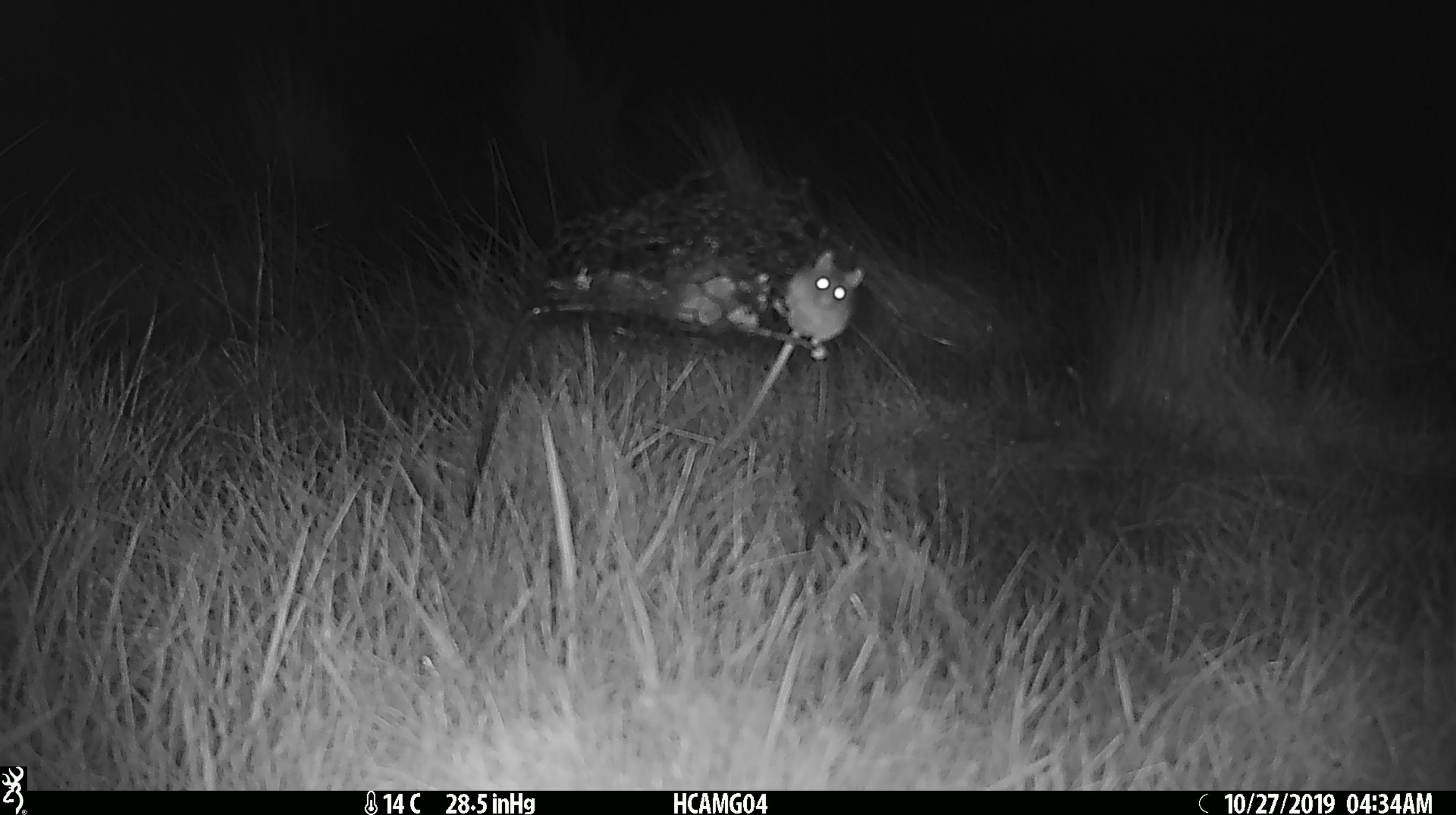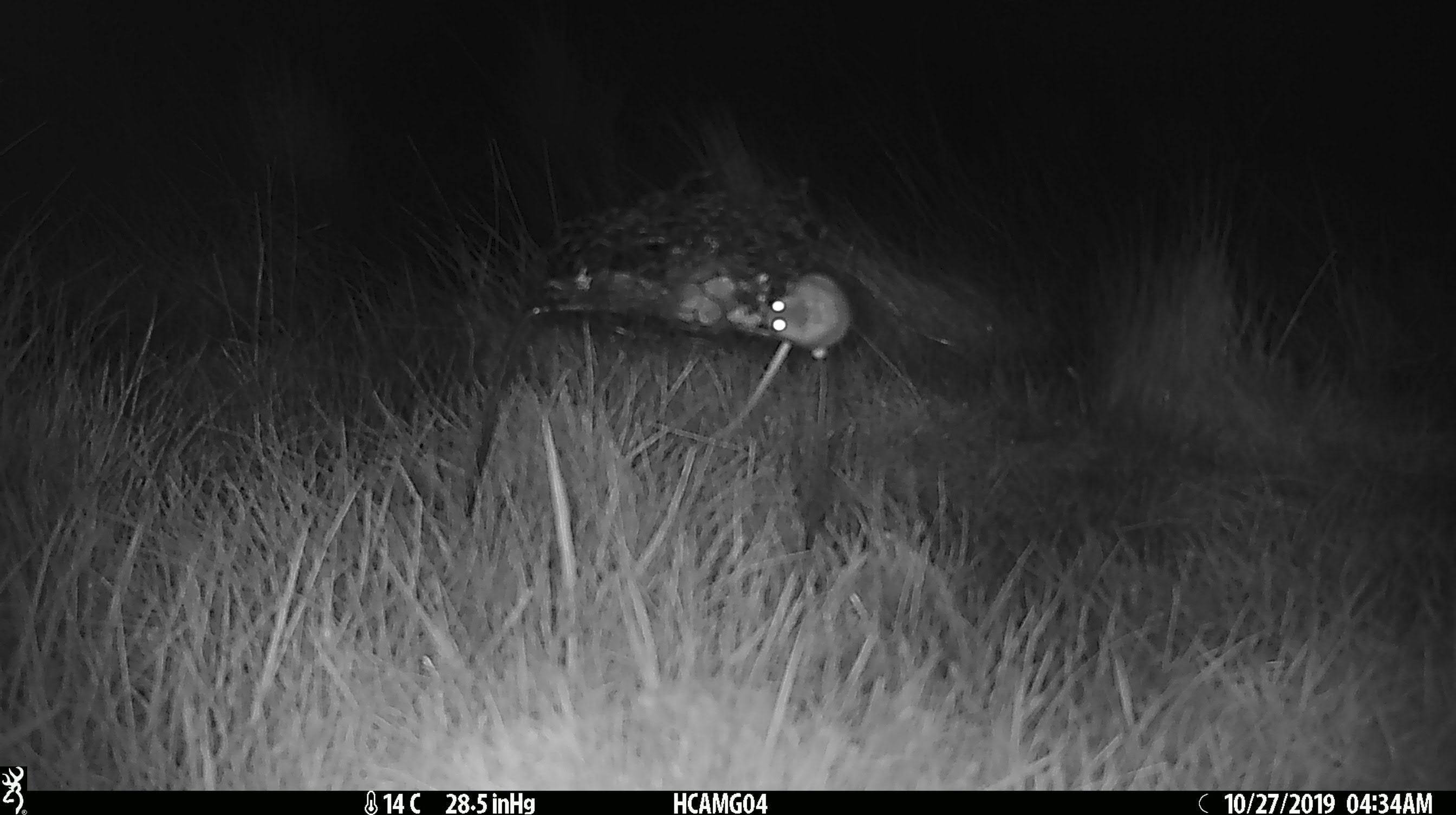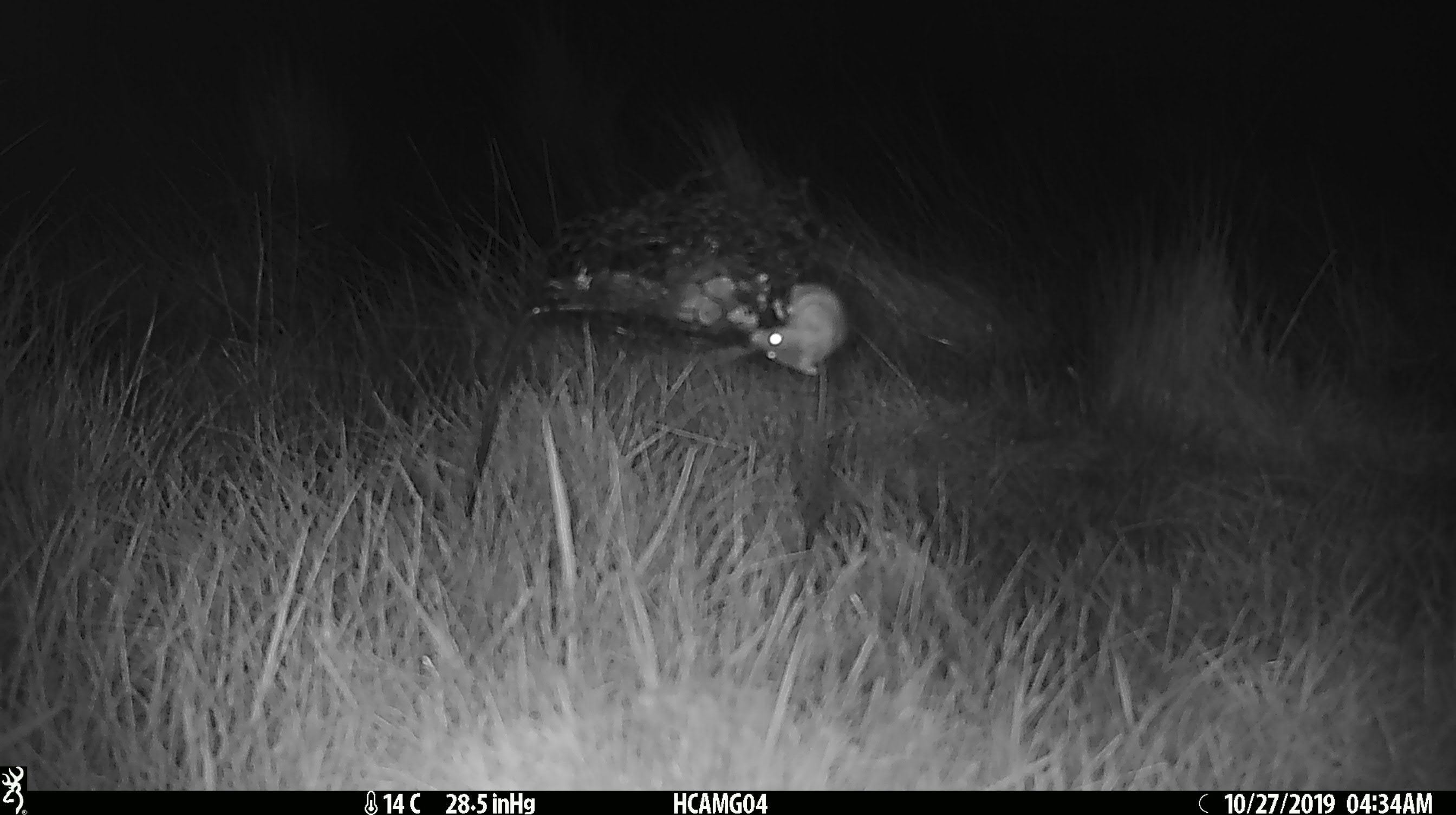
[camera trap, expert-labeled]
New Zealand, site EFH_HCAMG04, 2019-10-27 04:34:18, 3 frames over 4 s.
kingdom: Animalia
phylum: Chordata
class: Mammalia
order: Rodentia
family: Muridae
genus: Mus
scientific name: Mus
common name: mouse